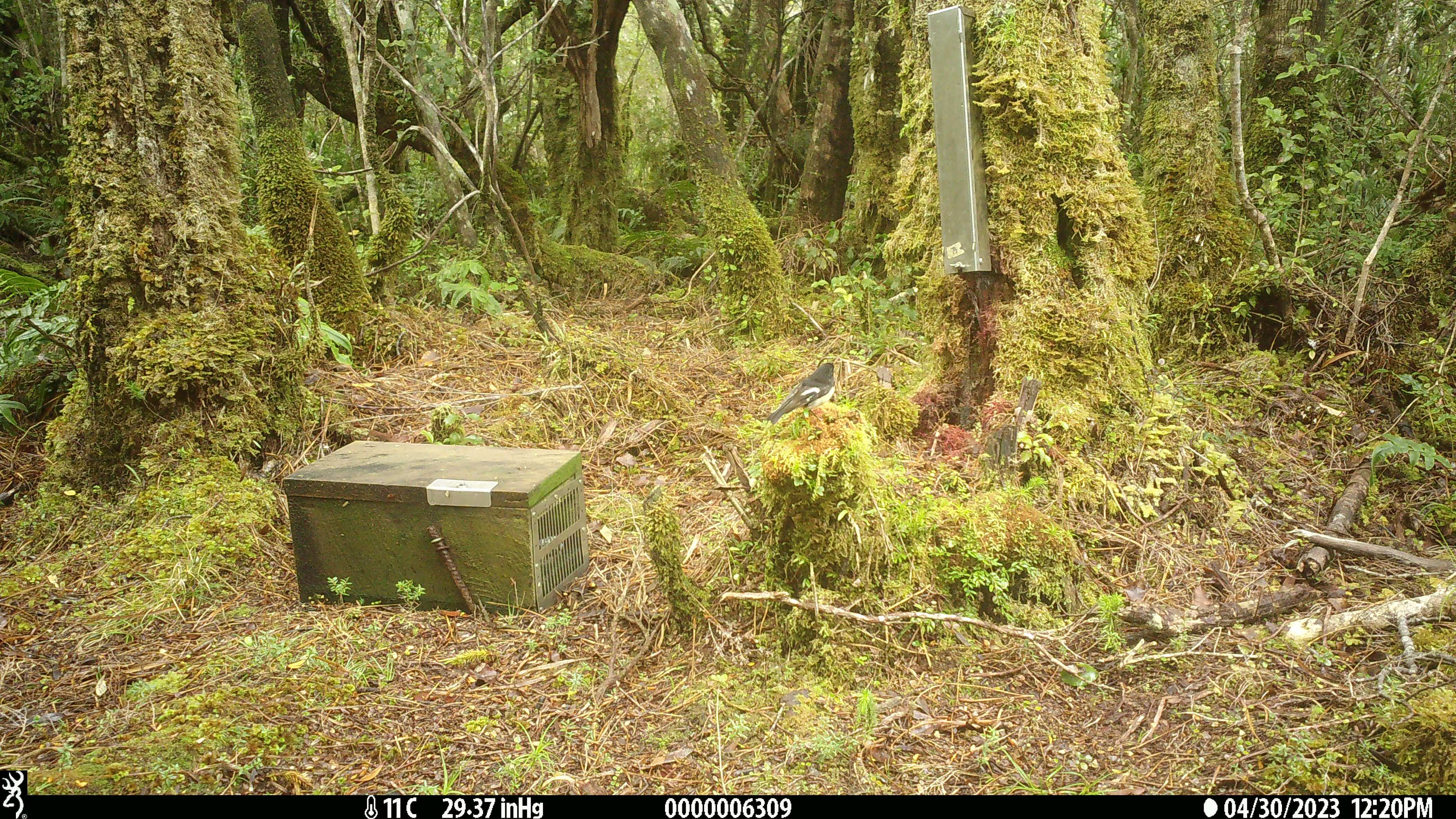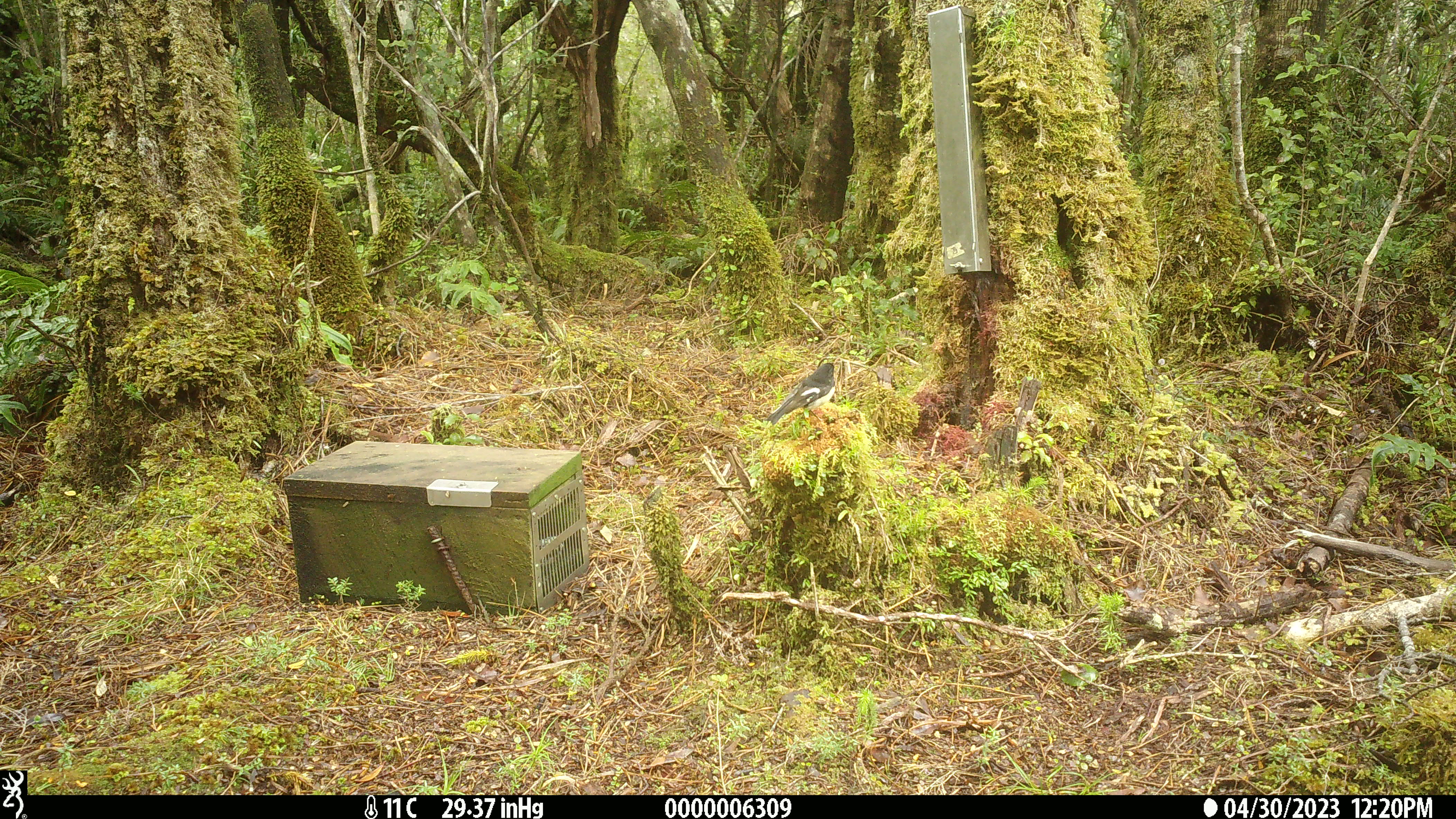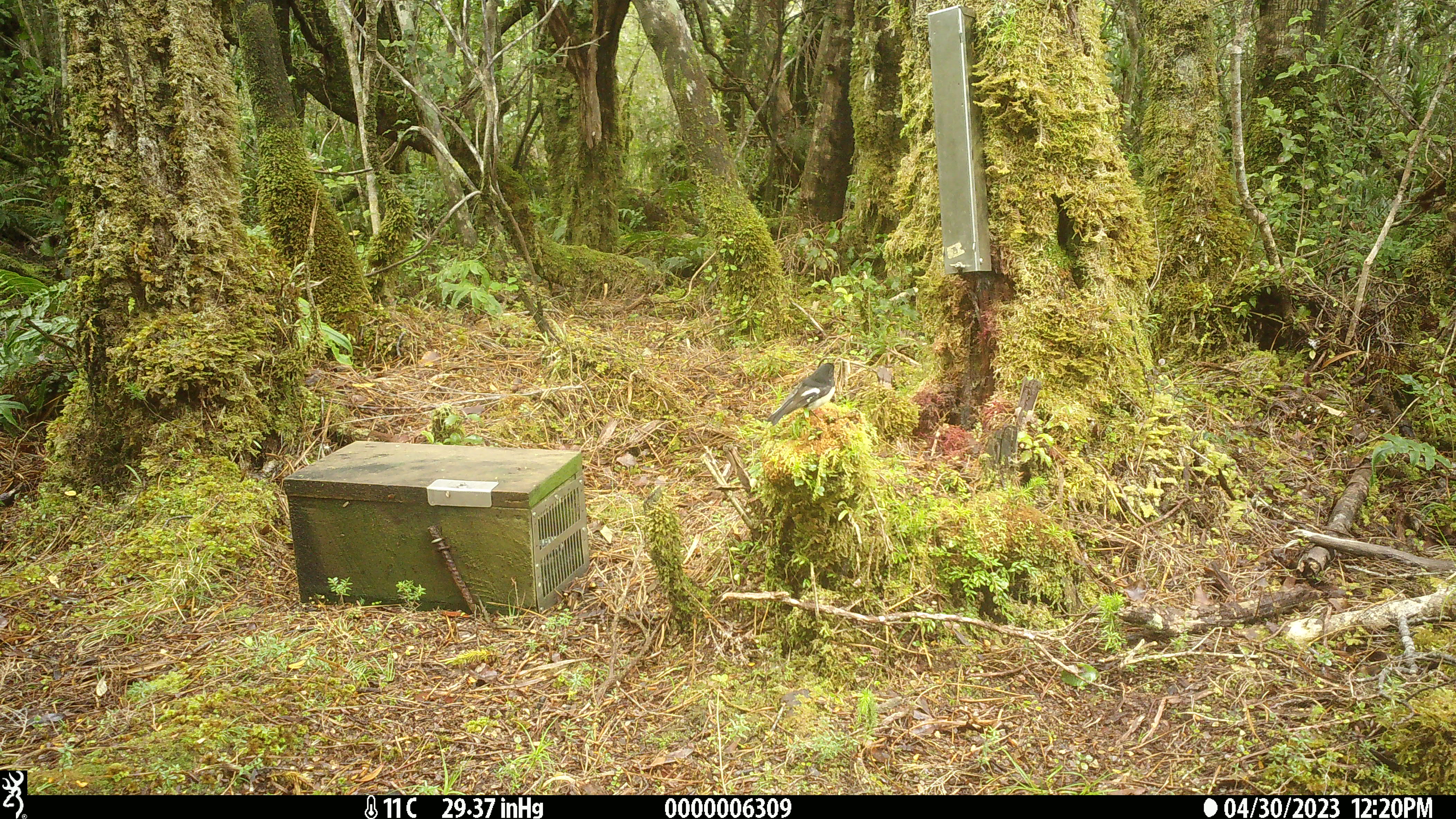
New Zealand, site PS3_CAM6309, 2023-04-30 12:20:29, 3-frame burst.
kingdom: Animalia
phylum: Chordata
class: Aves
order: Passeriformes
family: Petroicidae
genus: Petroica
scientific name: Petroica macrocephala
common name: tomtit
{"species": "tomtit (Petroica macrocephala)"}